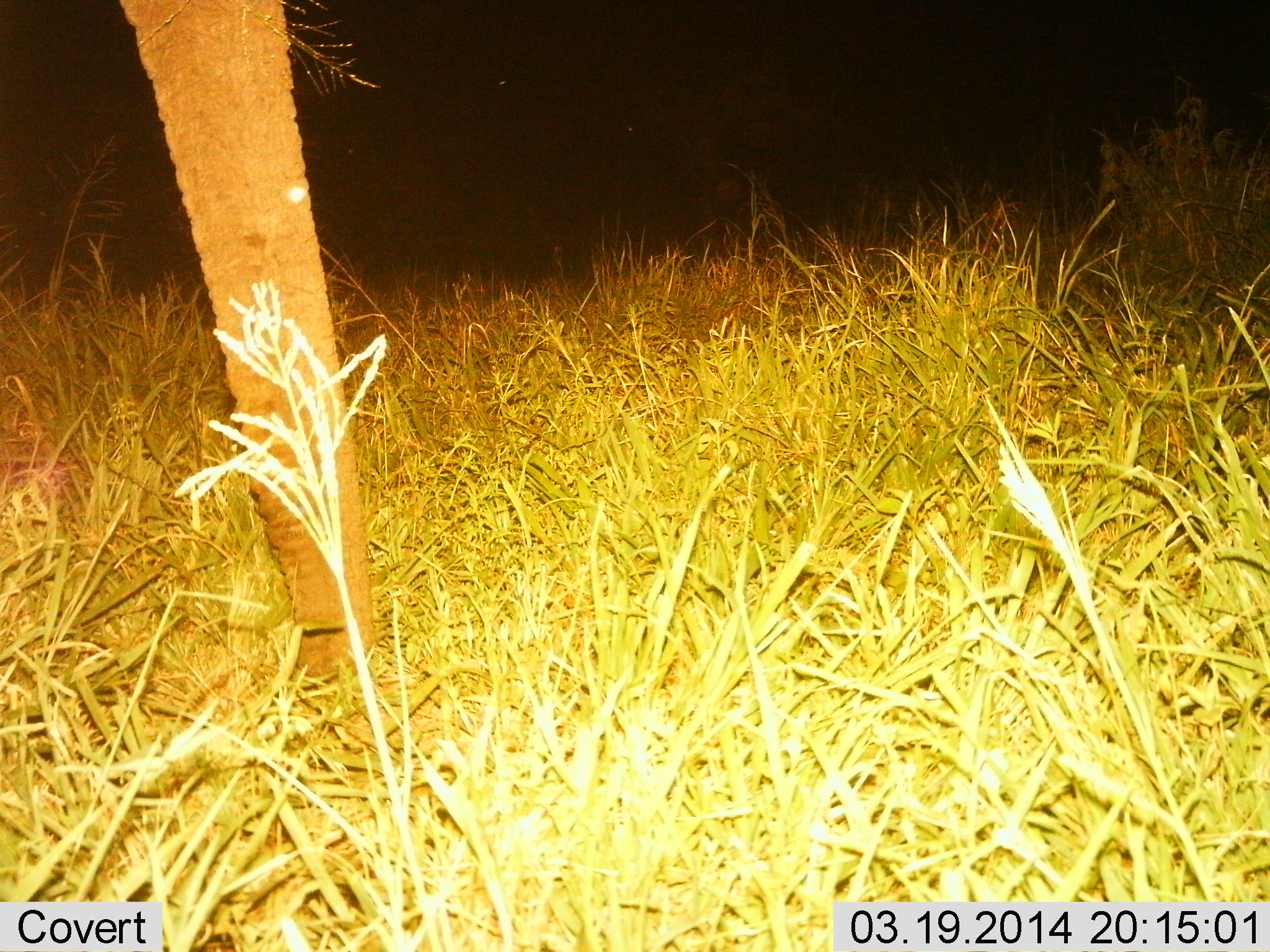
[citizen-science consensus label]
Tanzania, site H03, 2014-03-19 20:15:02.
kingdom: Animalia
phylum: Chordata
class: Mammalia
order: Proboscidea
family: Elephantidae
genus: Loxodonta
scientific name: Loxodonta africana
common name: african bush elephant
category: elephant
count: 1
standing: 80%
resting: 0%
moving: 0%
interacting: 0%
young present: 0%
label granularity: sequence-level